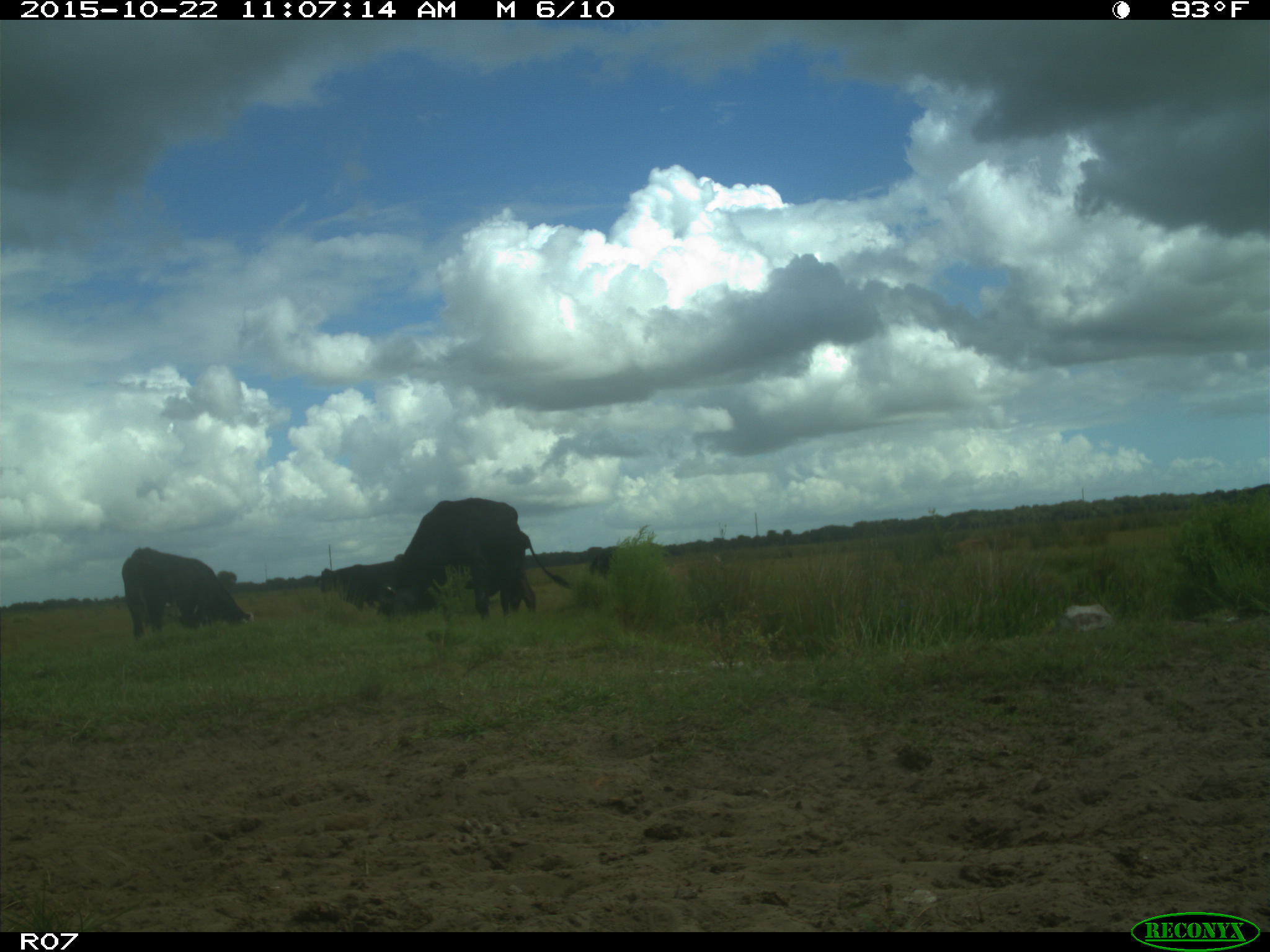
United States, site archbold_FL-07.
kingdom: Animalia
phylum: Chordata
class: Mammalia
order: Artiodactyla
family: Bovidae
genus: Bos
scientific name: Bos taurus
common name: domestic cow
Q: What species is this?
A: Bos taurus (domestic cow).